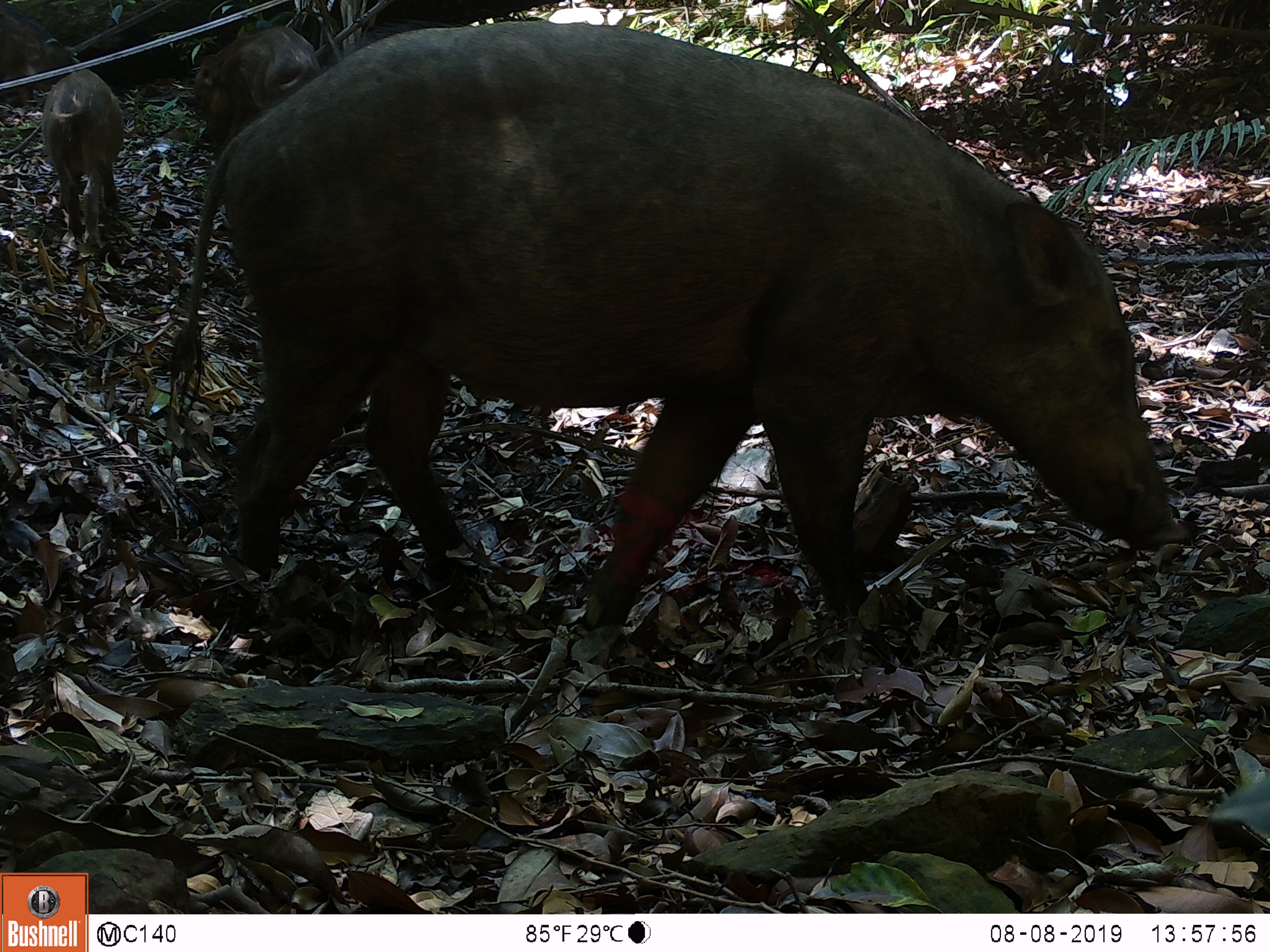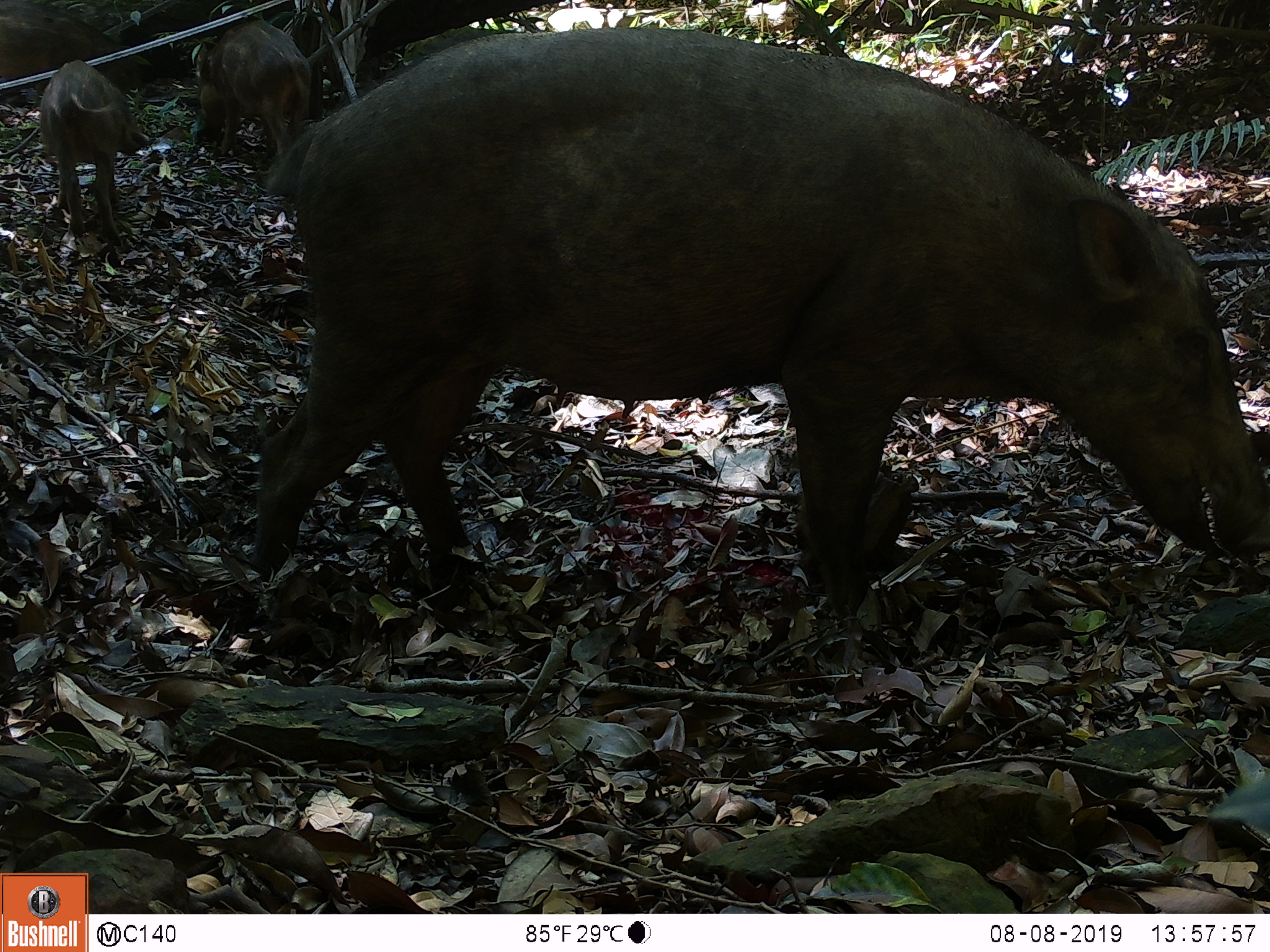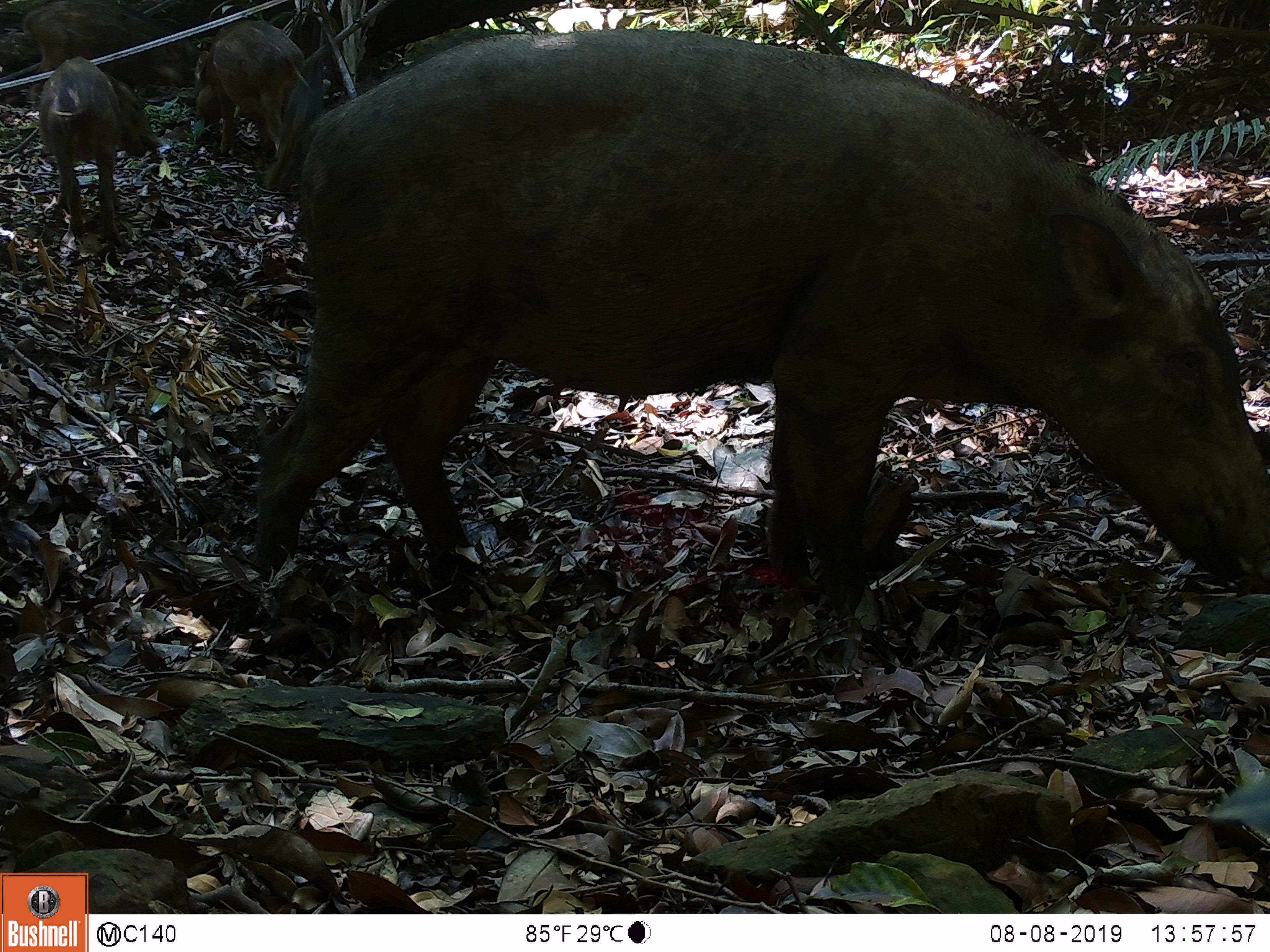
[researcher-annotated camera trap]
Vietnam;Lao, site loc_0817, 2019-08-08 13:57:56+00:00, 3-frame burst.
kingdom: Animalia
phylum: Chordata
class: Mammalia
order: Artiodactyla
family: Suidae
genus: Sus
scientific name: Sus scrofa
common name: eurasian wild pig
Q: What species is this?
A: Eurasian wild pig (Sus scrofa).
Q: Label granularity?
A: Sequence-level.